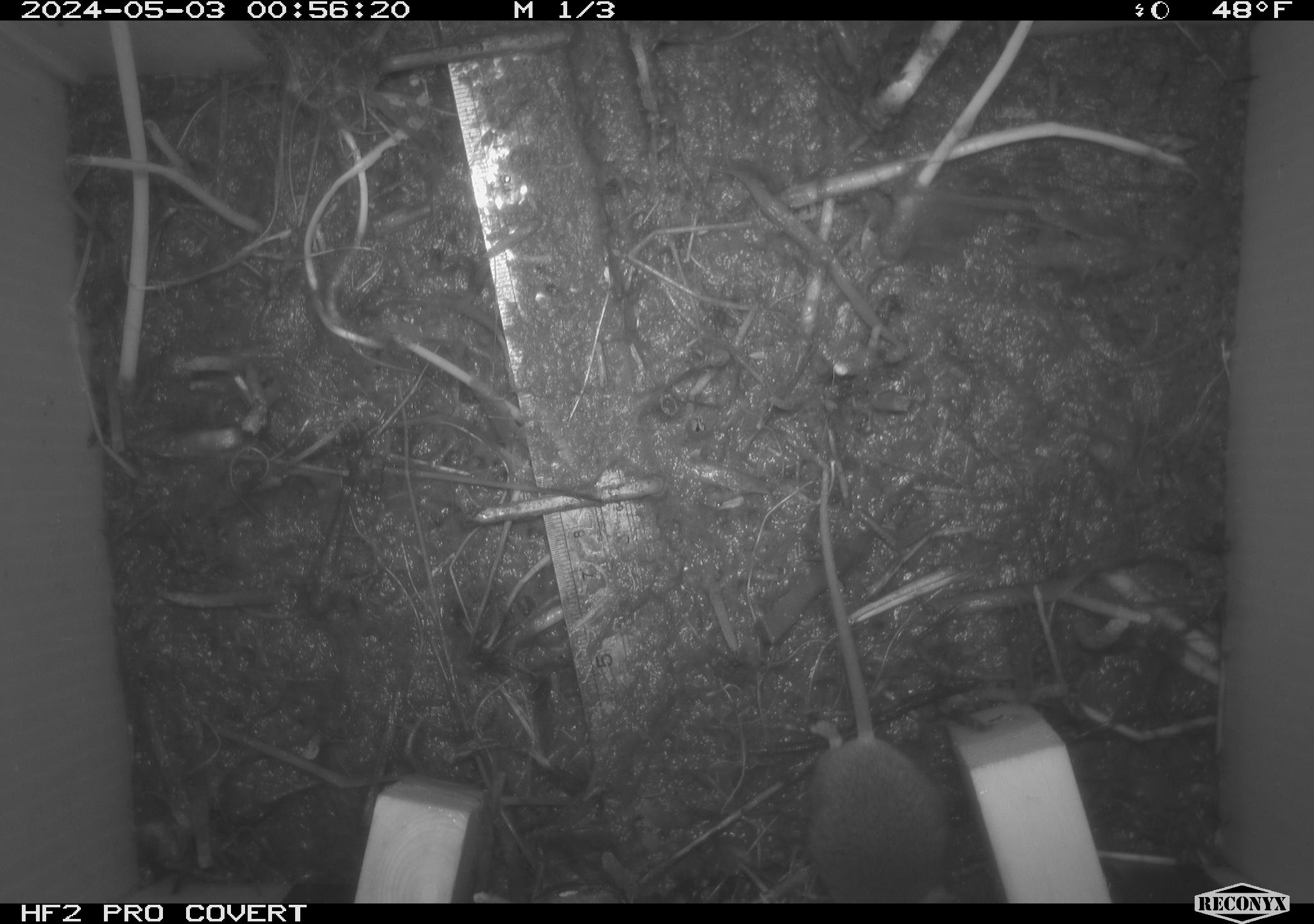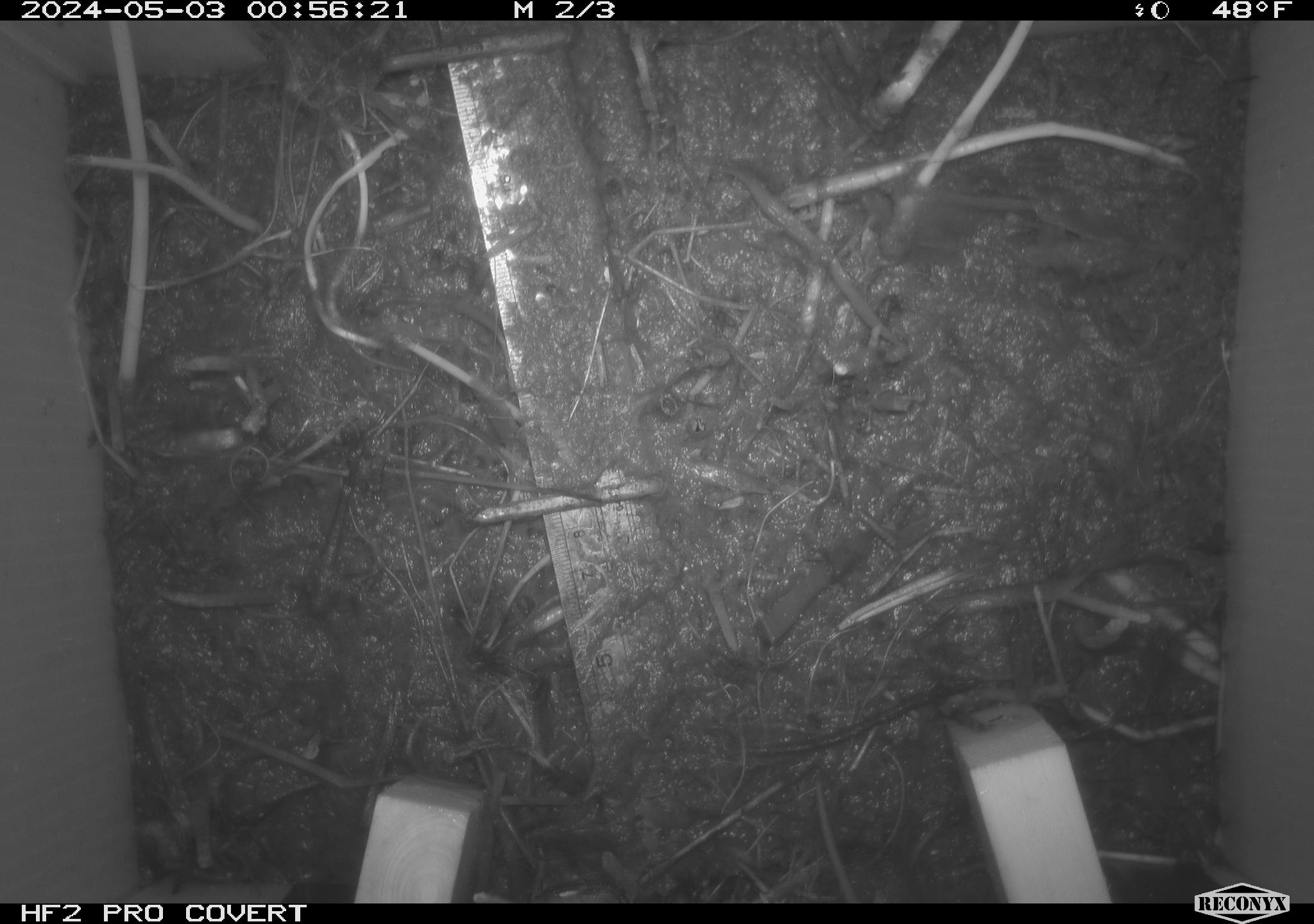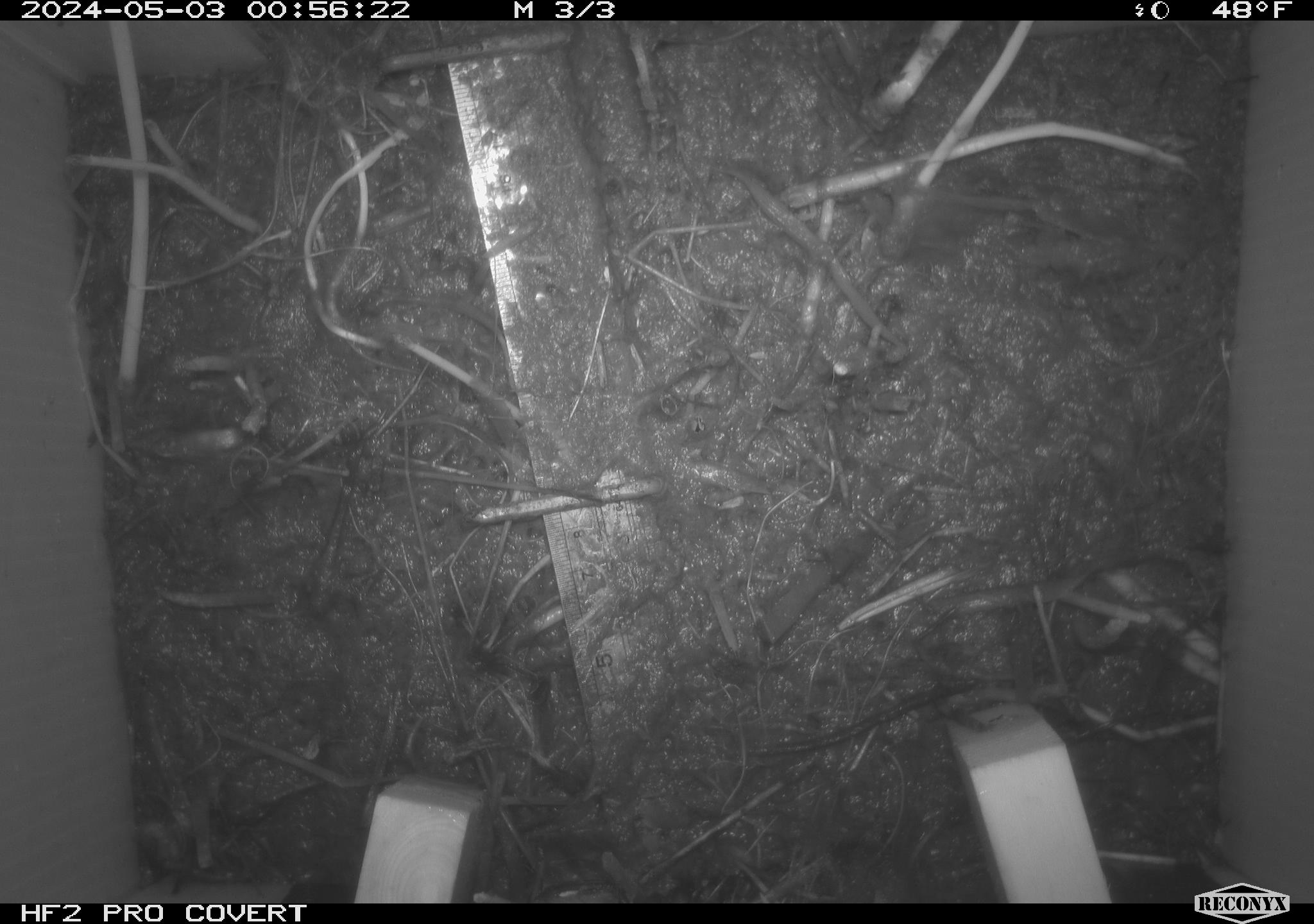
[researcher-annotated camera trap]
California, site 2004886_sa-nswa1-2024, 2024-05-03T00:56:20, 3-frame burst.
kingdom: Animalia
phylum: Chordata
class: Mammalia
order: Rodentia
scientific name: Rodentia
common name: mouse species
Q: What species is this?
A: Mouse species (Rodentia).